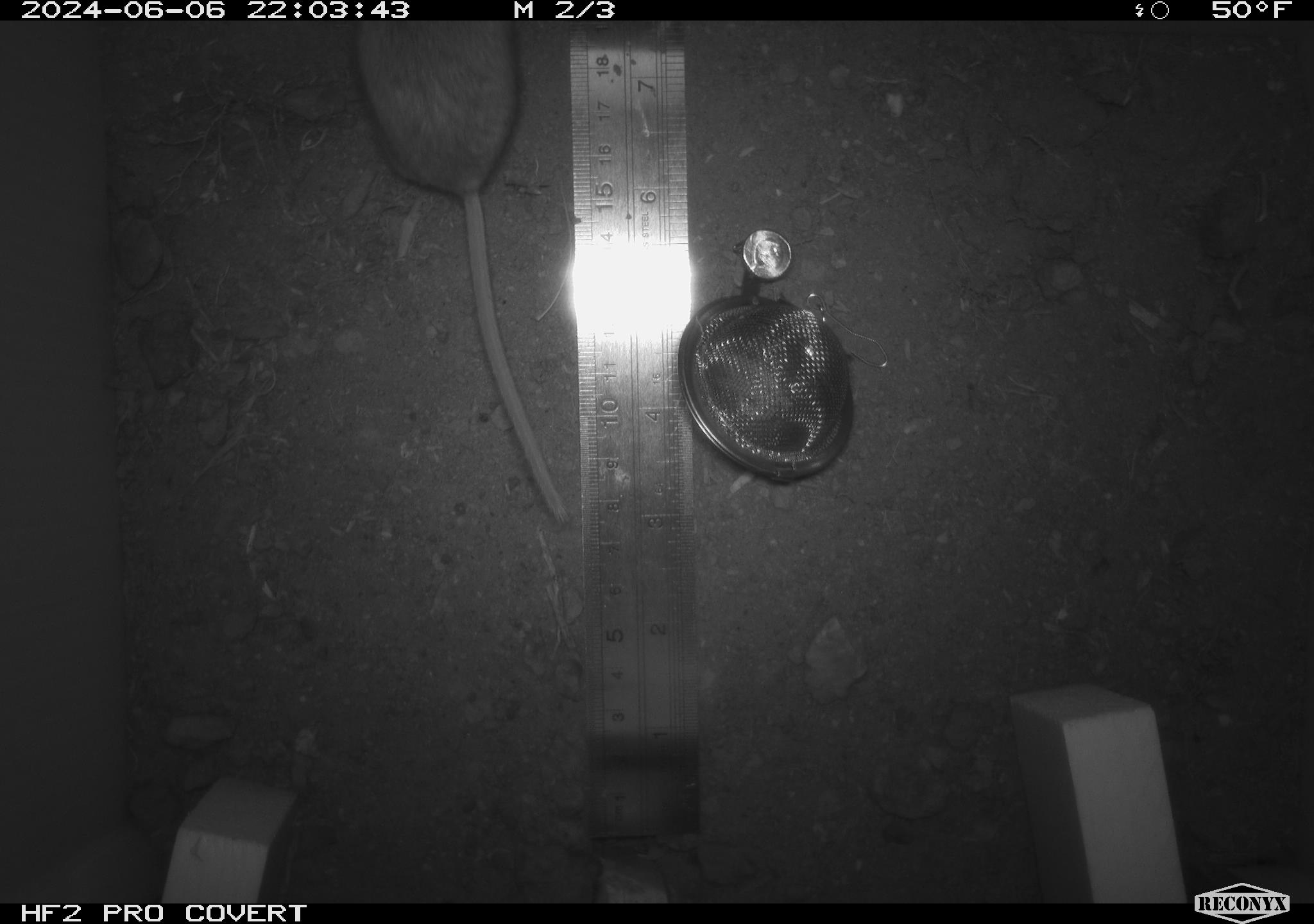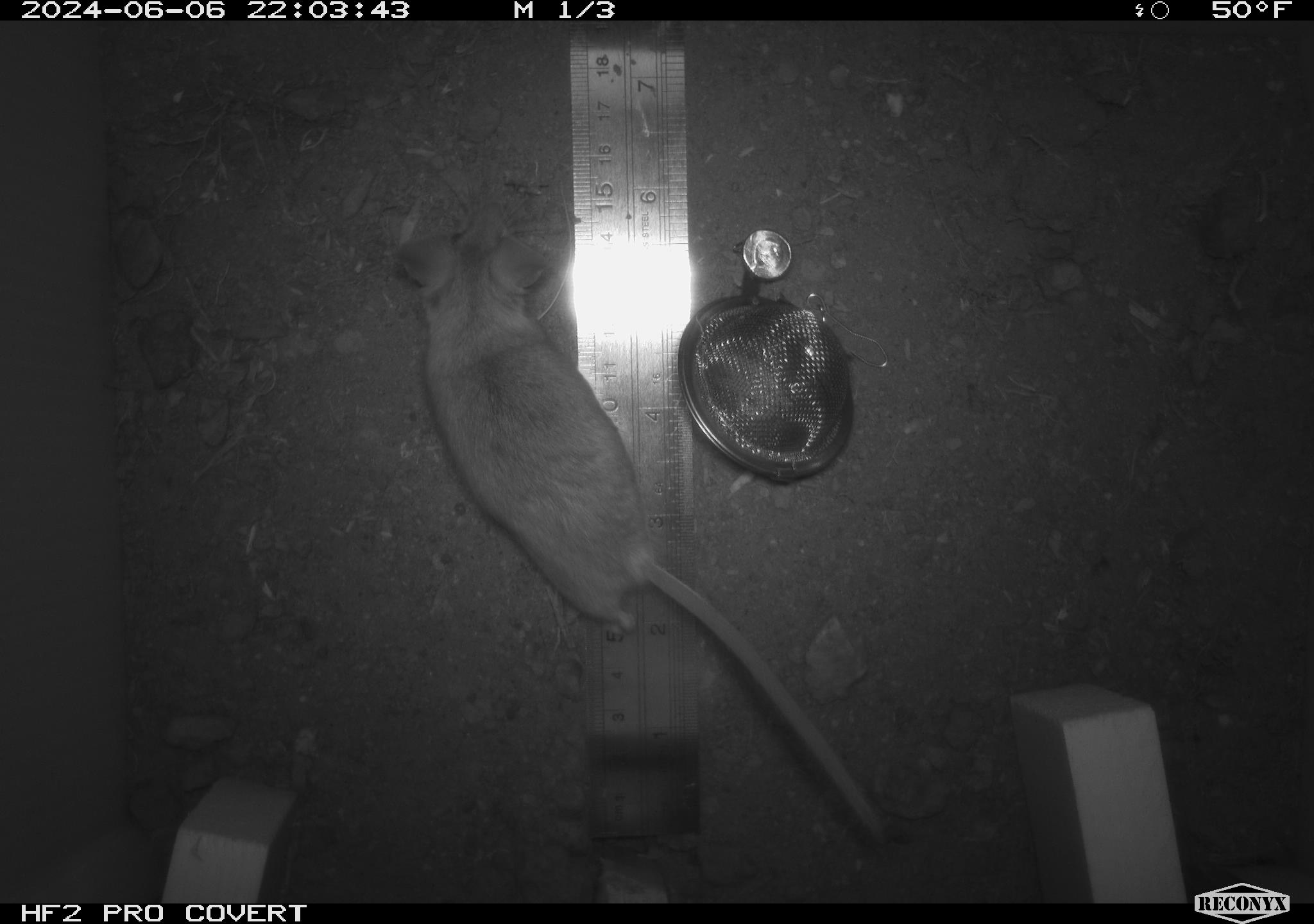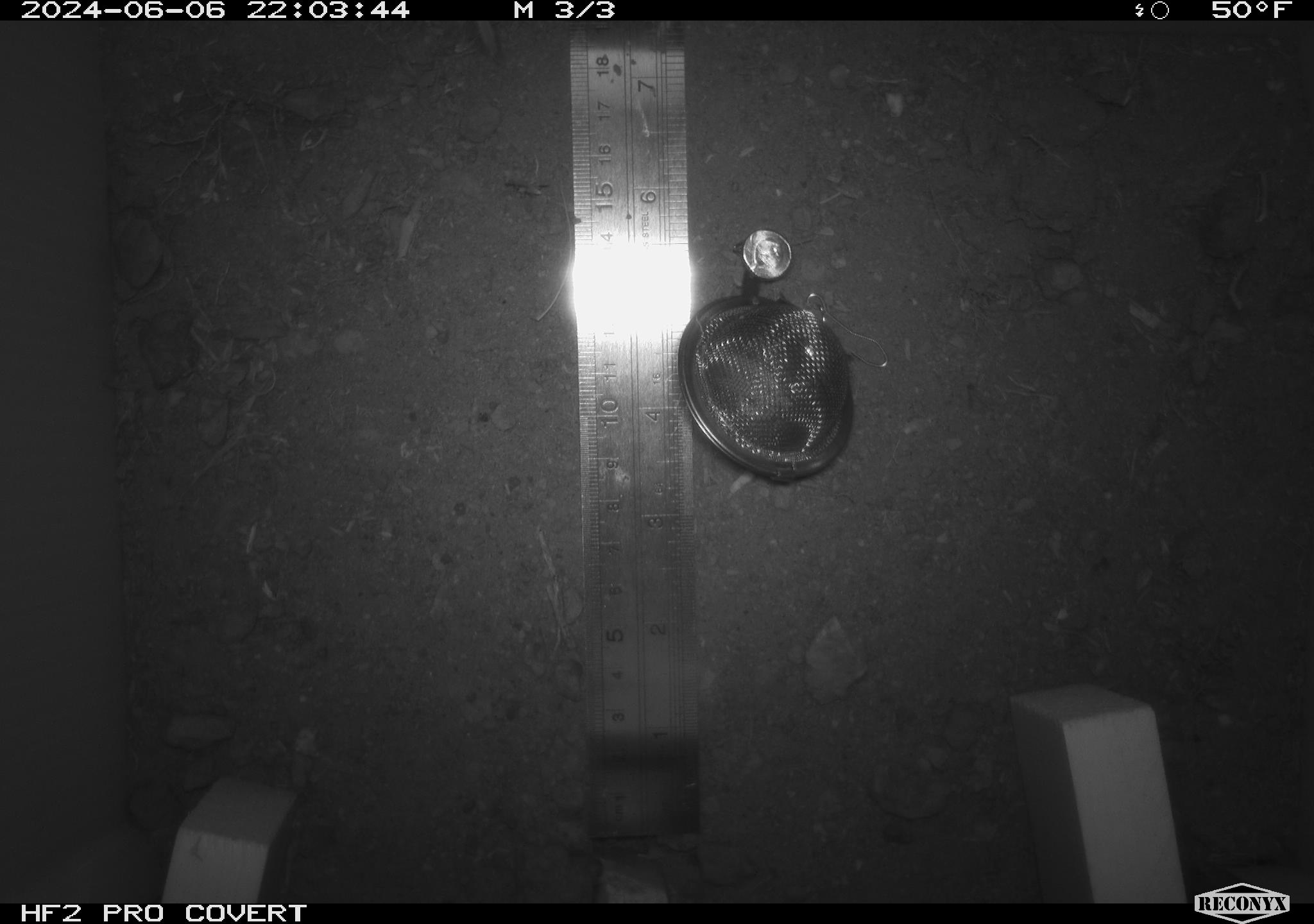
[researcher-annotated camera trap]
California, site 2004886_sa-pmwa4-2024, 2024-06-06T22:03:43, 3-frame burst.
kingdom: Animalia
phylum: Chordata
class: Mammalia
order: Rodentia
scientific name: Rodentia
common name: mouse species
Mouse species (Rodentia).